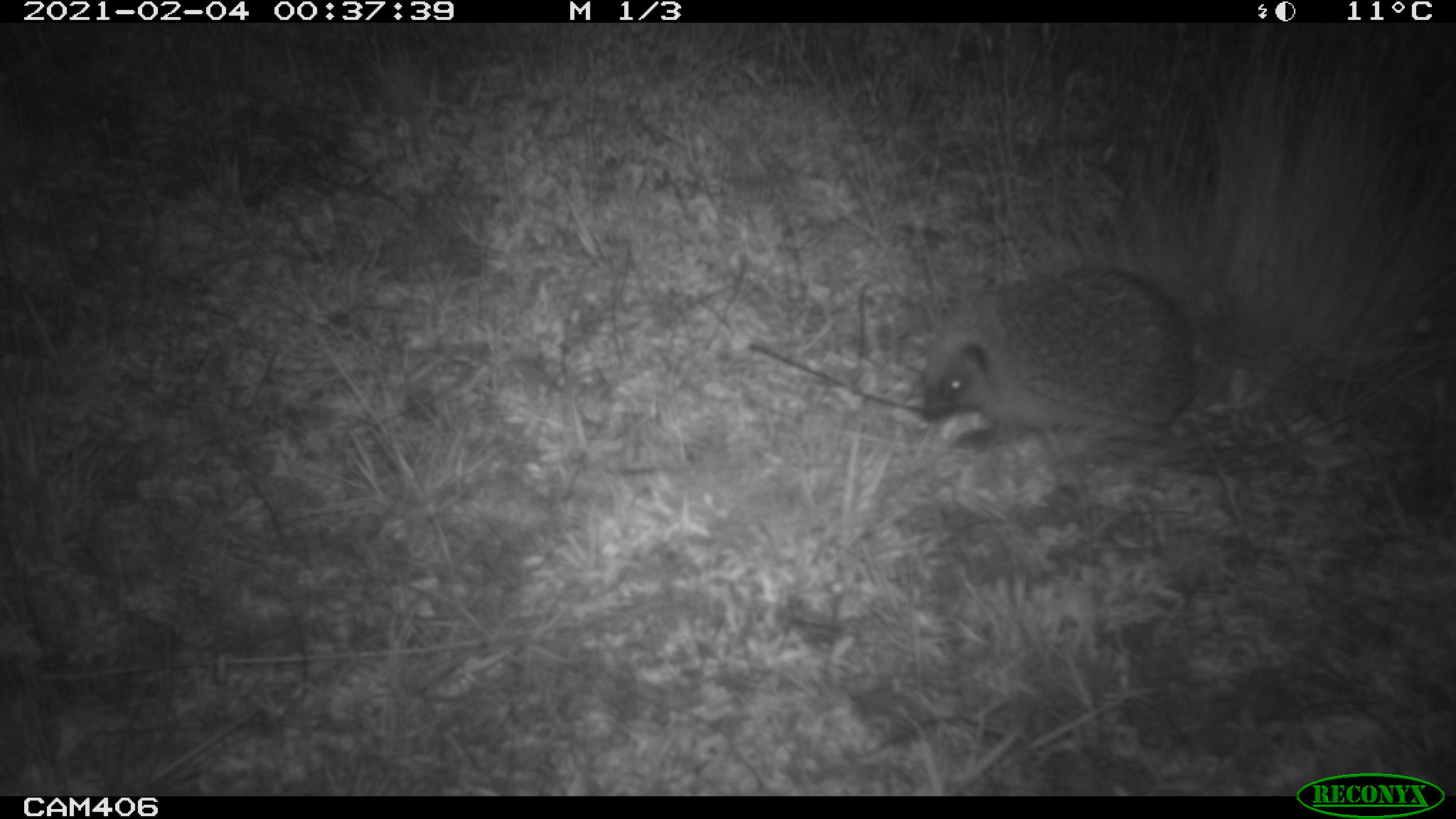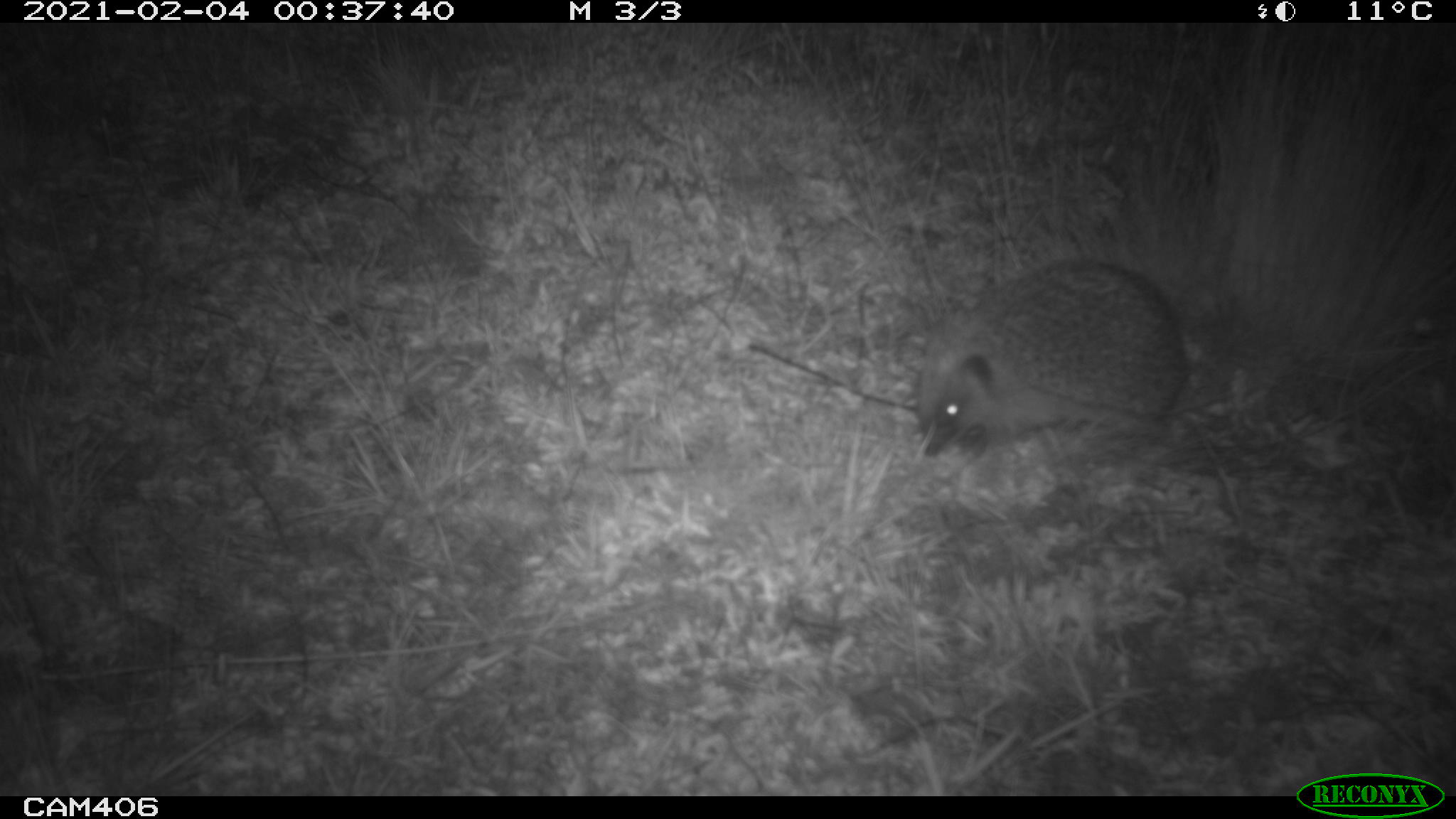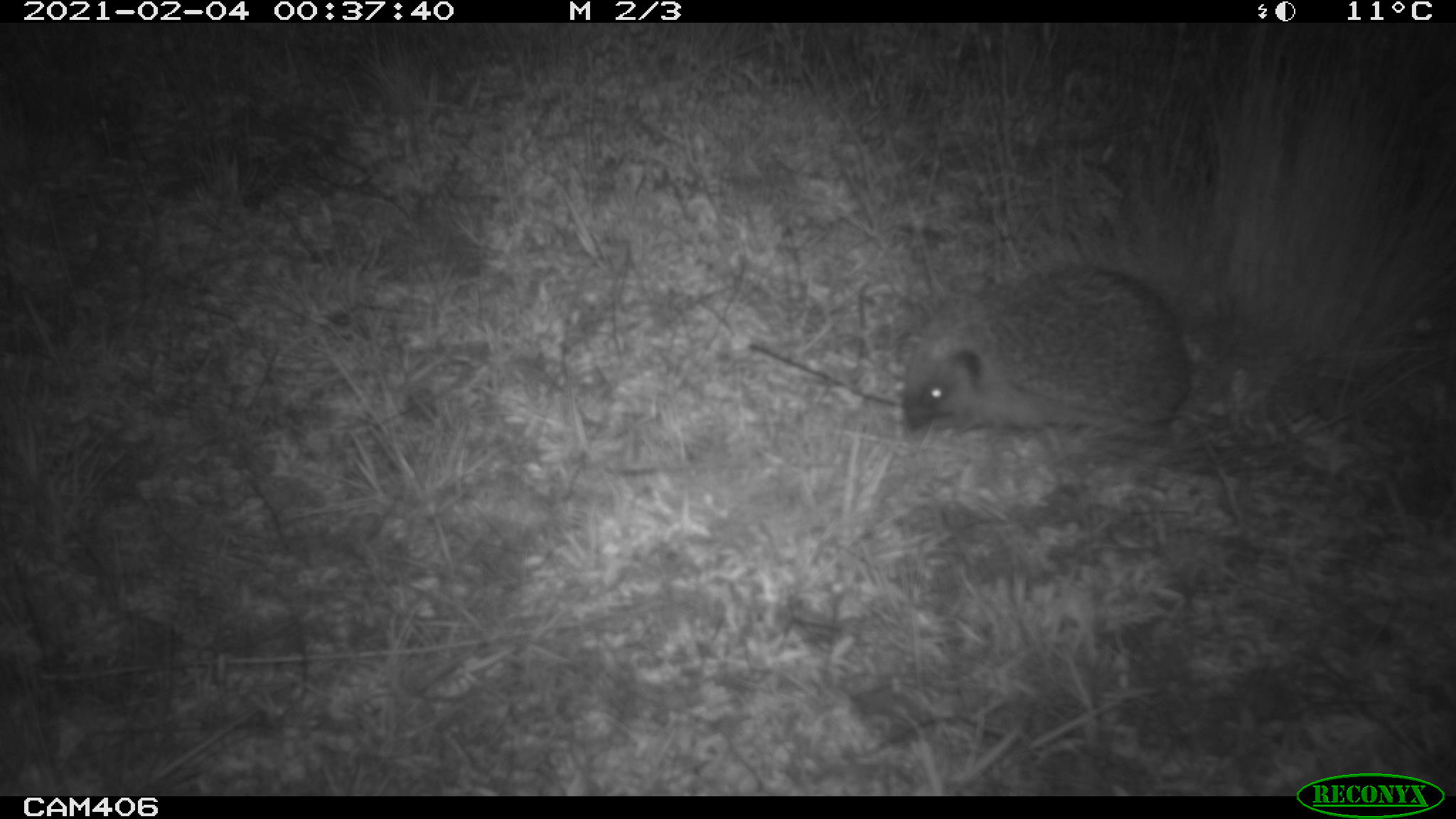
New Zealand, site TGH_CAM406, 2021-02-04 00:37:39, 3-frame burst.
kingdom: Animalia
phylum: Chordata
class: Mammalia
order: Eulipotyphla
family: Erinaceidae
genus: Erinaceus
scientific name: Erinaceus europaeus europaeus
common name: european hedgehog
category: hedgehog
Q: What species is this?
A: Hedgehog (european hedgehog) (Erinaceus europaeus europaeus).